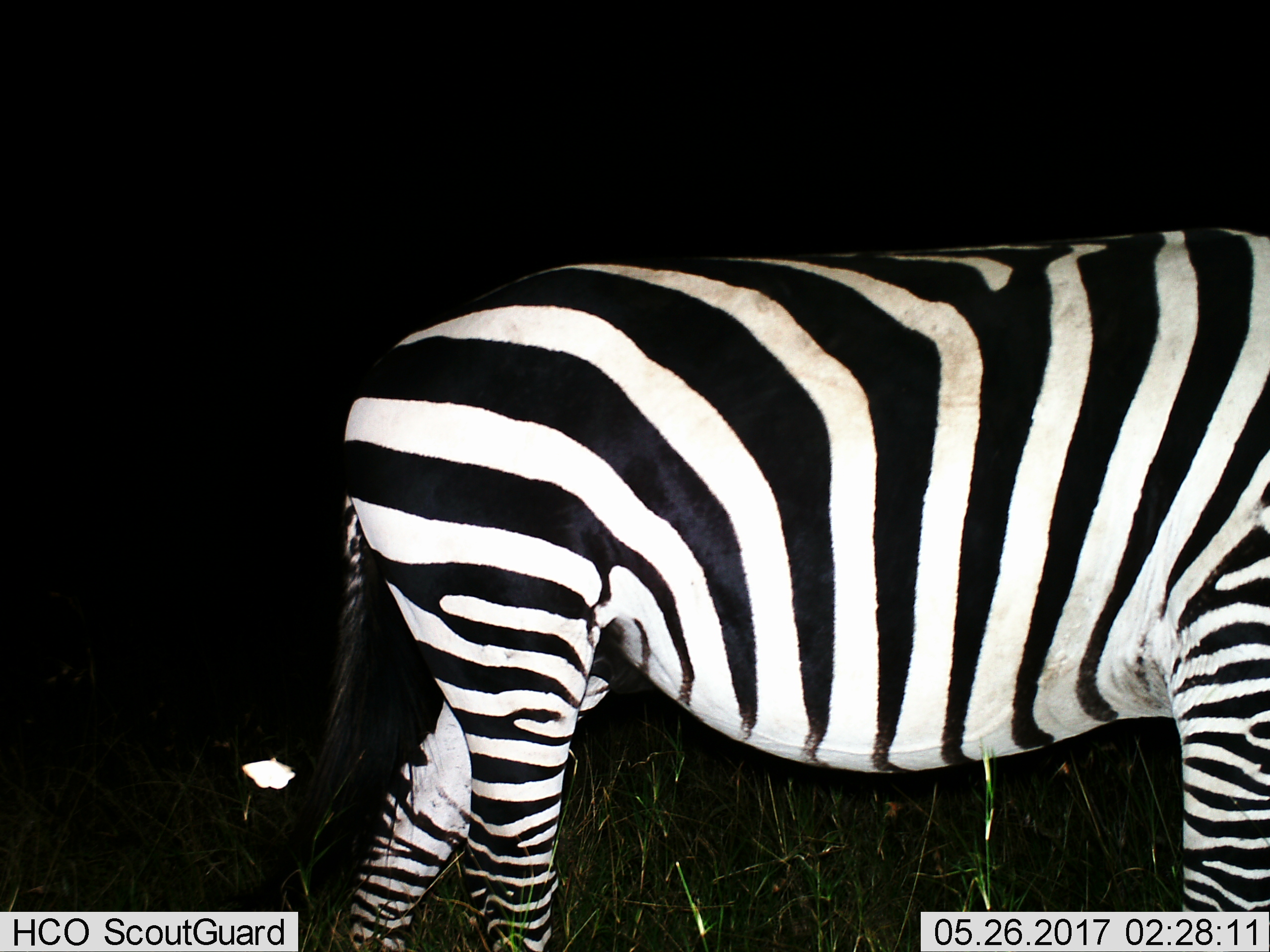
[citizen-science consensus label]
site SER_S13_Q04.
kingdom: Animalia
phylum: Chordata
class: Mammalia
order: Perissodactyla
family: Equidae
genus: Equus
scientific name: Equus quagga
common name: plains zebra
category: zebraplains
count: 1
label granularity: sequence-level